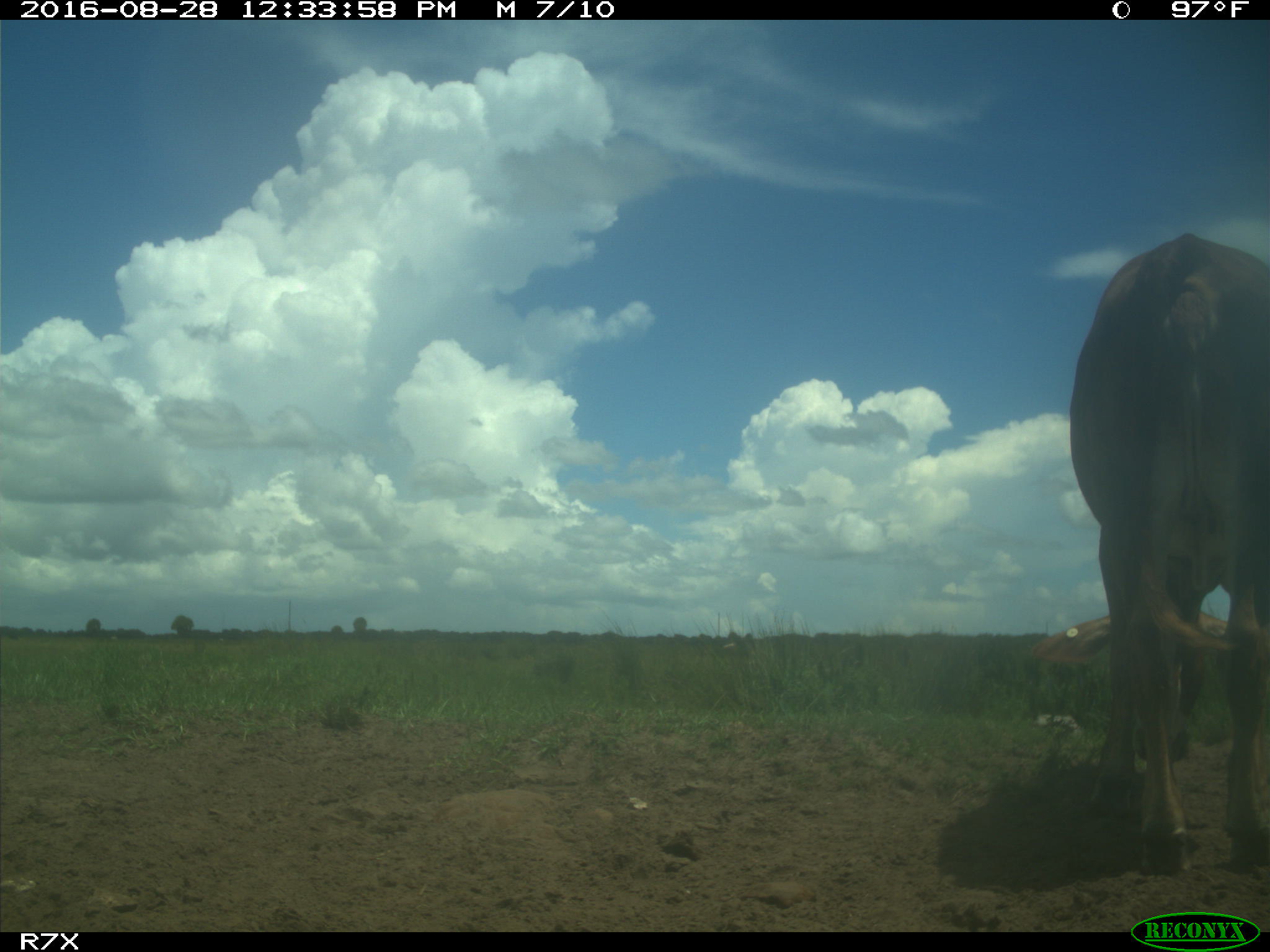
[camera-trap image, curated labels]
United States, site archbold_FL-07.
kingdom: Animalia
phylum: Chordata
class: Mammalia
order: Artiodactyla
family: Bovidae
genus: Bos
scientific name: Bos taurus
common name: domestic cow